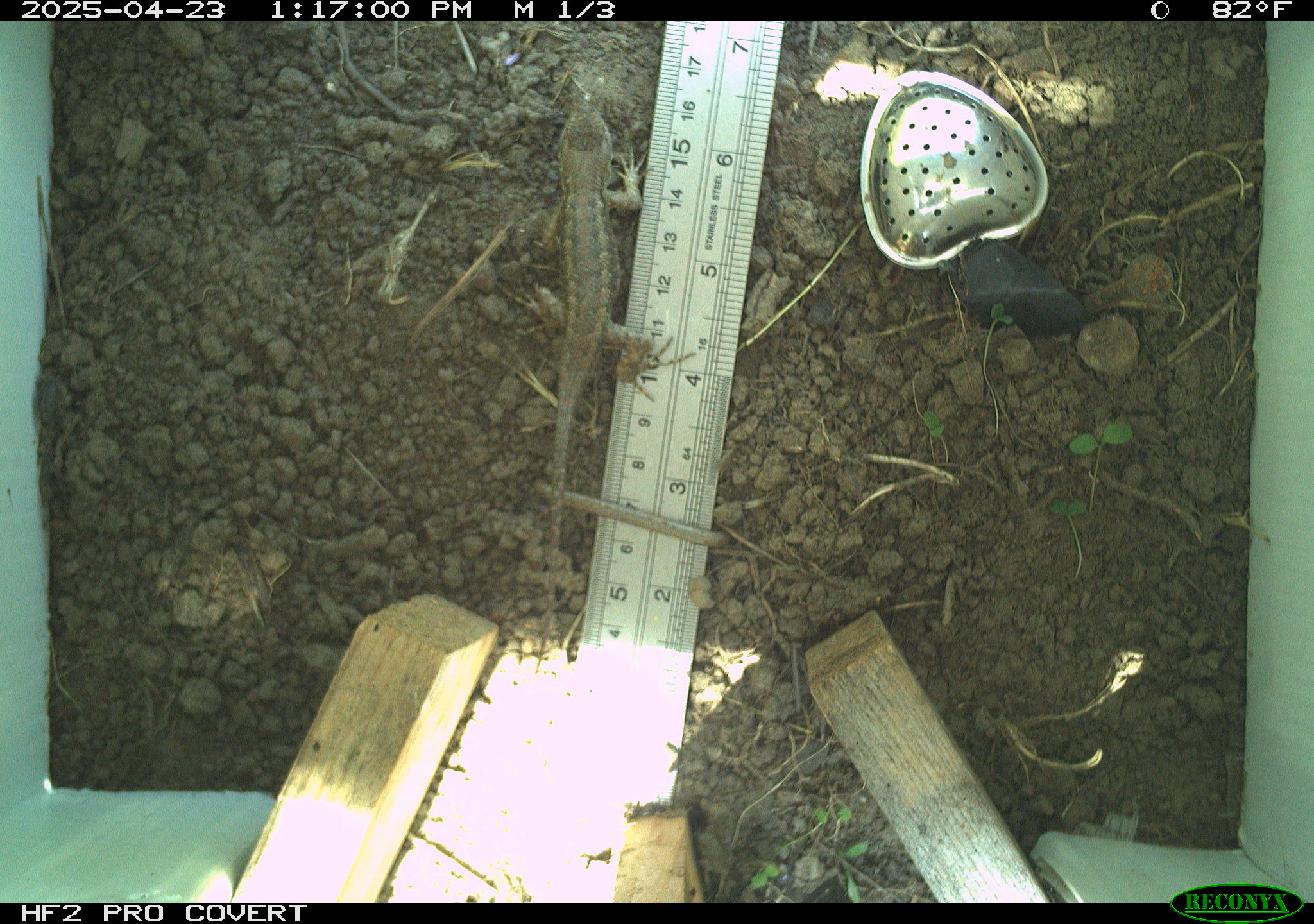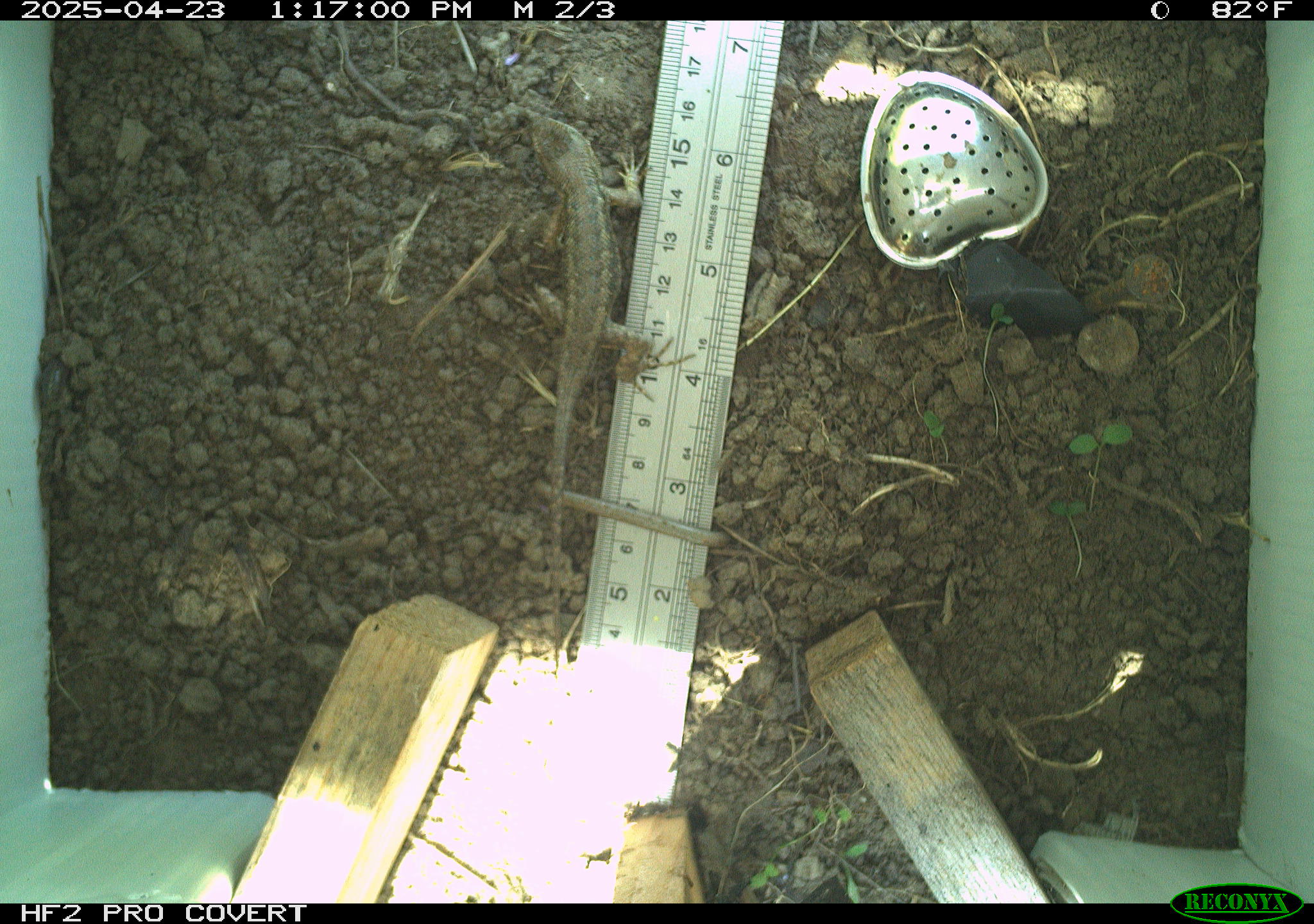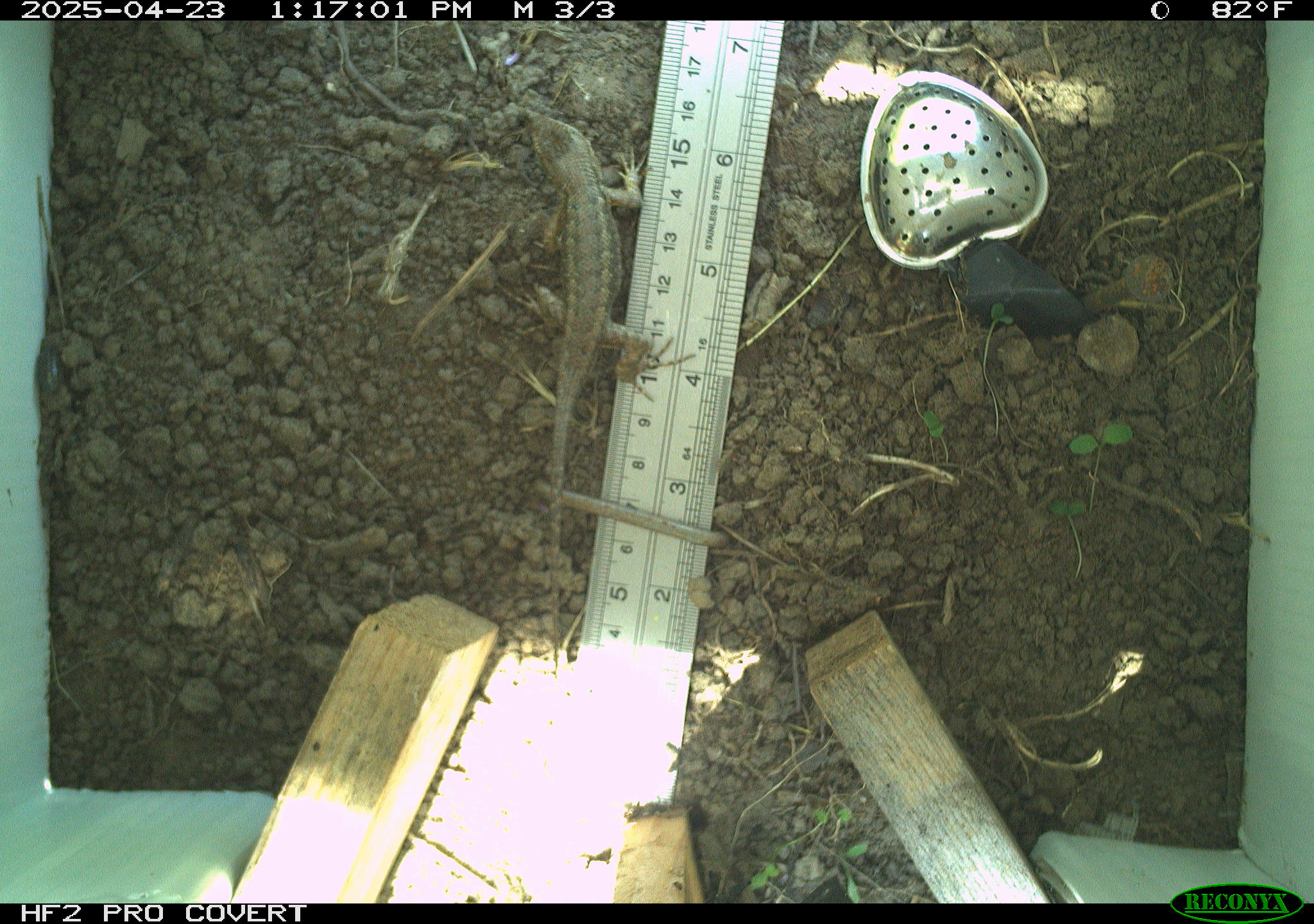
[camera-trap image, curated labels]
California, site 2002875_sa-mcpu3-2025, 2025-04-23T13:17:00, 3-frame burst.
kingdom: Animalia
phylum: Chordata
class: Reptilia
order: Squamata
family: Phrynosomatidae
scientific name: Phrynosomatidae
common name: north american spiny lizards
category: sceloporus/uta species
Sceloporus/uta species (north american spiny lizards) (Phrynosomatidae).